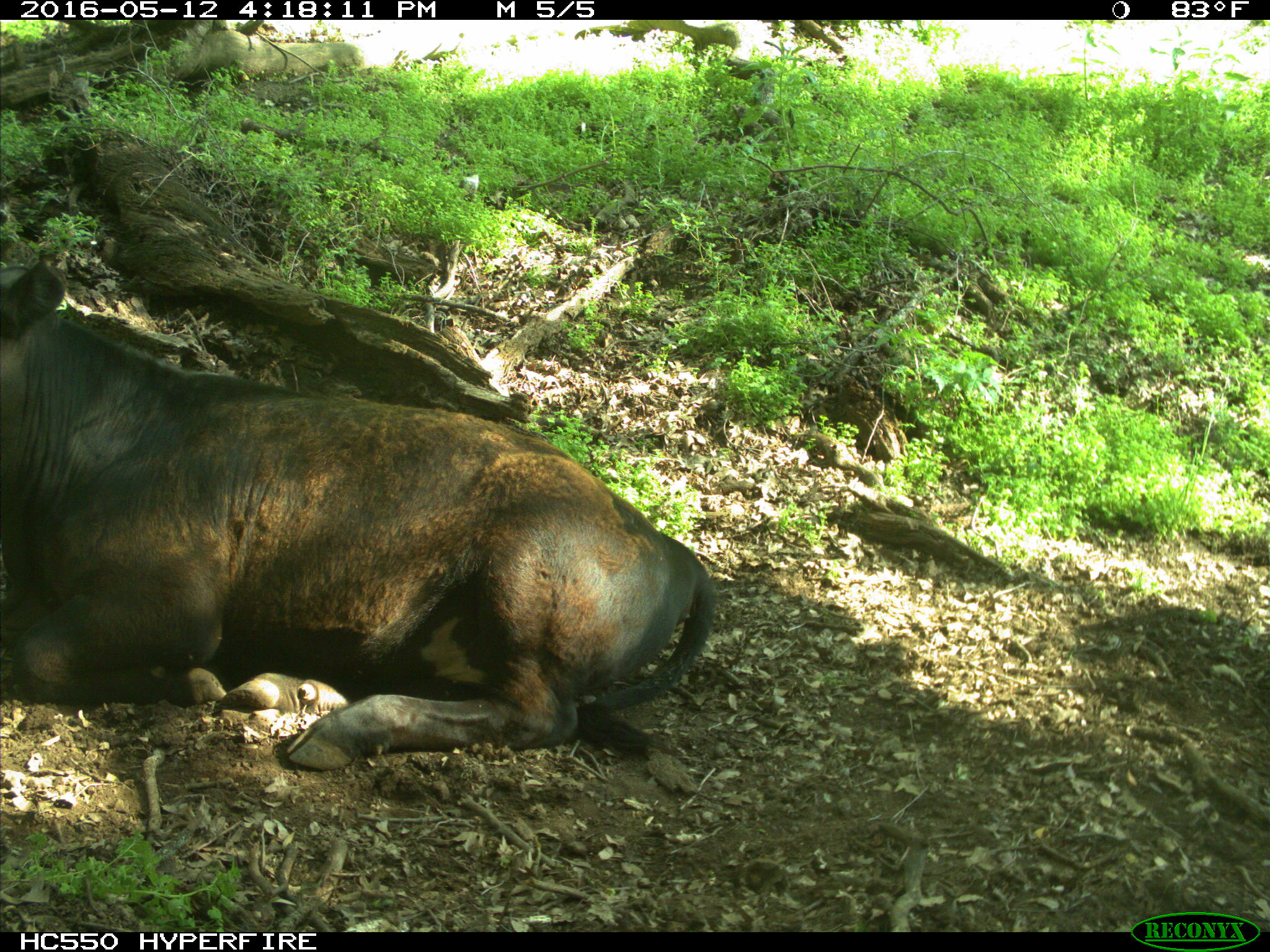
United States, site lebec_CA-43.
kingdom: Animalia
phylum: Chordata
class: Mammalia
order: Artiodactyla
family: Bovidae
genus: Bos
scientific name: Bos taurus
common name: domestic cow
Bos taurus (domestic cow).